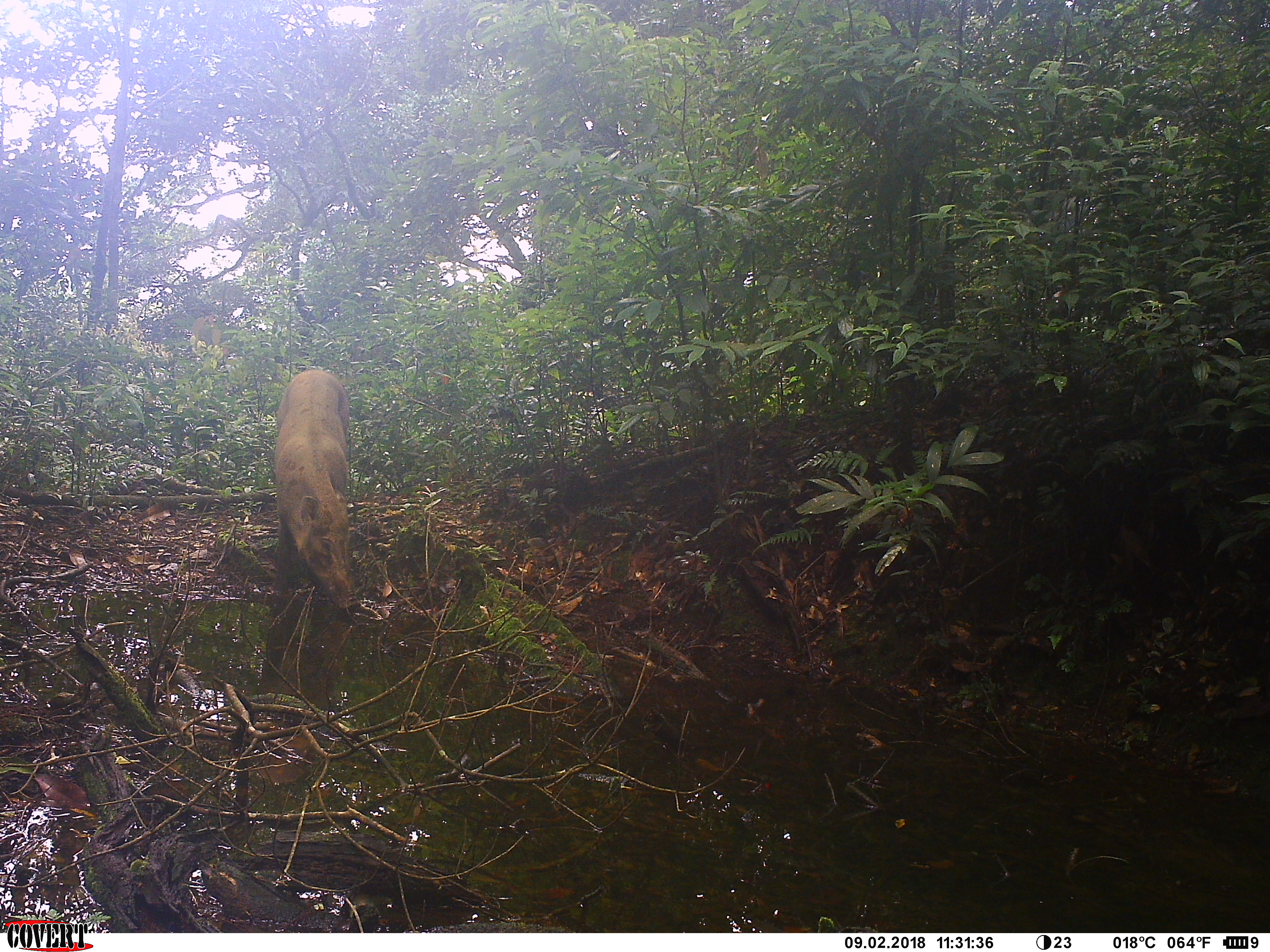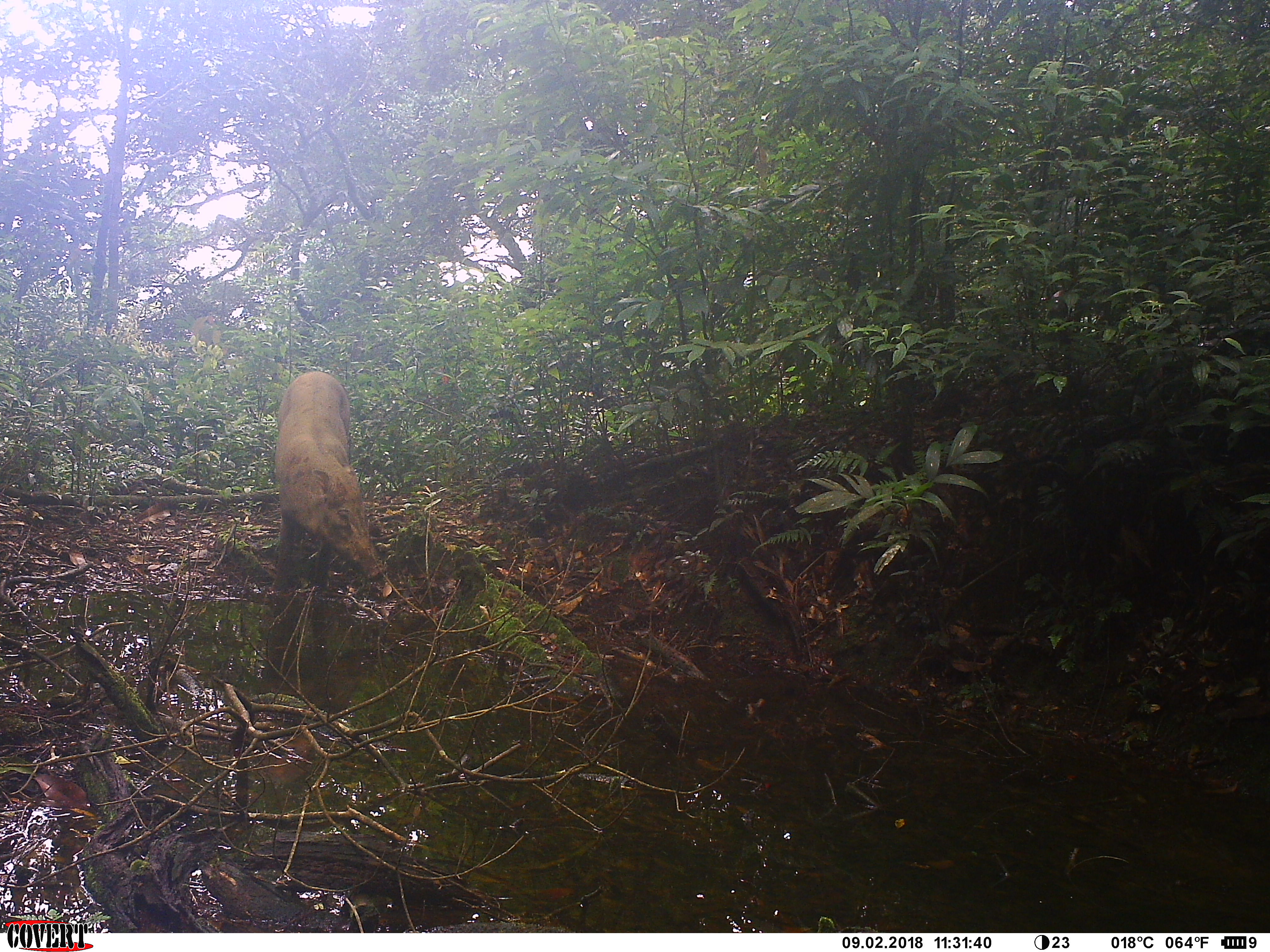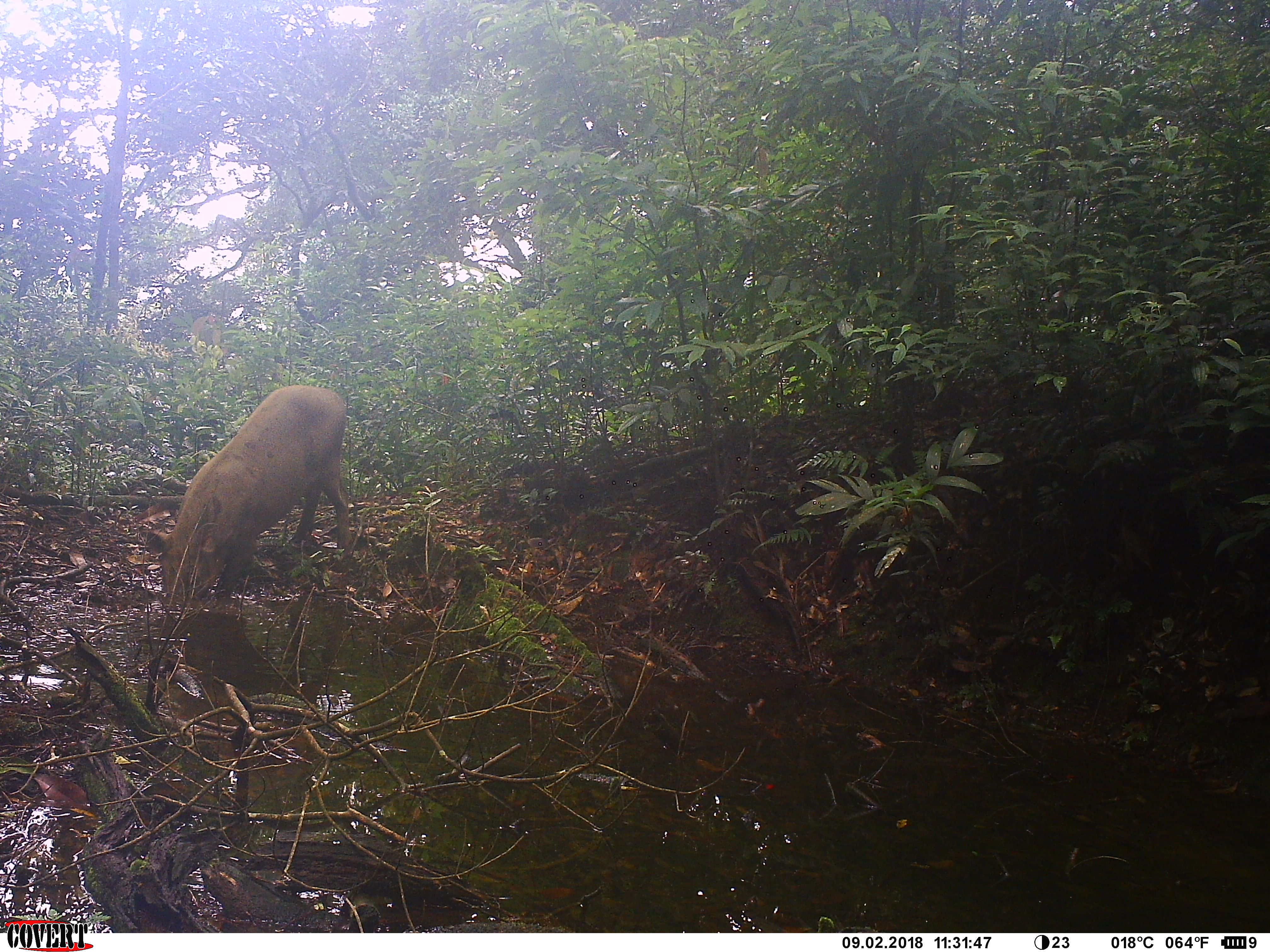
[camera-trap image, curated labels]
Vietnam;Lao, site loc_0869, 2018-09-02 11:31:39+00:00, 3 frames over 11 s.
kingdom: Animalia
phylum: Chordata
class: Mammalia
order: Artiodactyla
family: Suidae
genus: Sus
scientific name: Sus scrofa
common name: eurasian wild pig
Eurasian wild pig (Sus scrofa). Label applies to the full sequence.